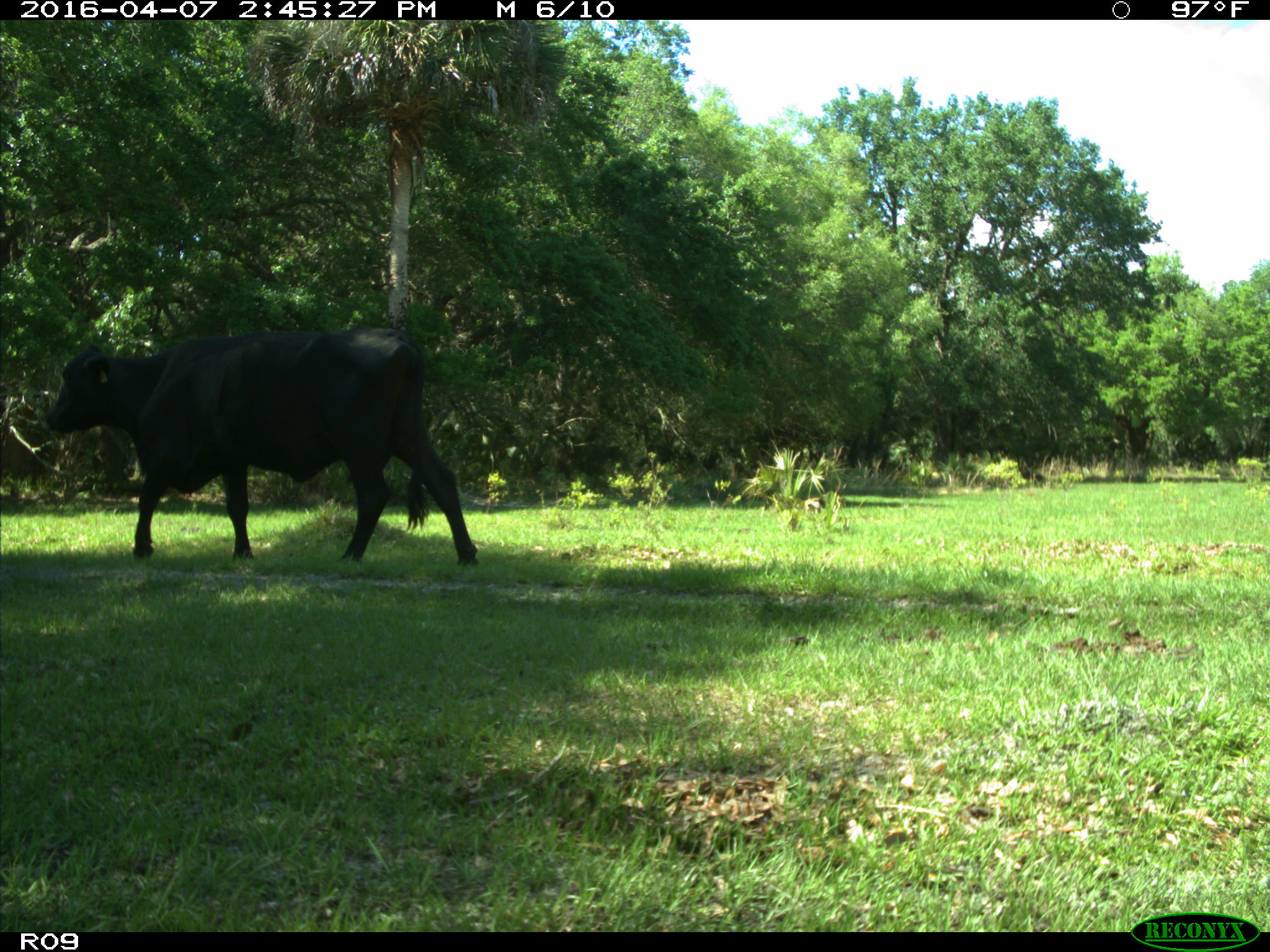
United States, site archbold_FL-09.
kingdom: Animalia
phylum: Chordata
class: Mammalia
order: Artiodactyla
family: Bovidae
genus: Bos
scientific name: Bos taurus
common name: domestic cow